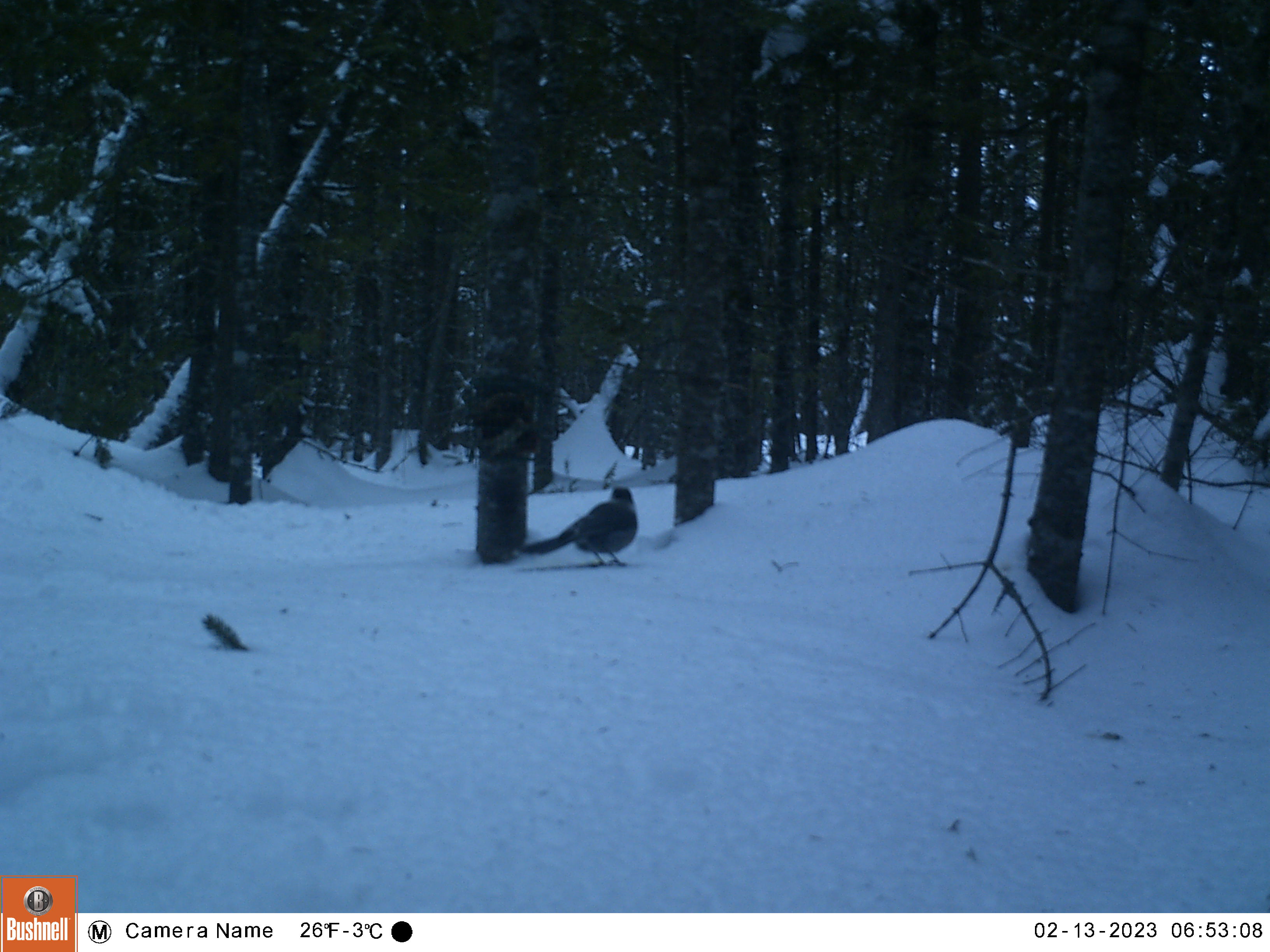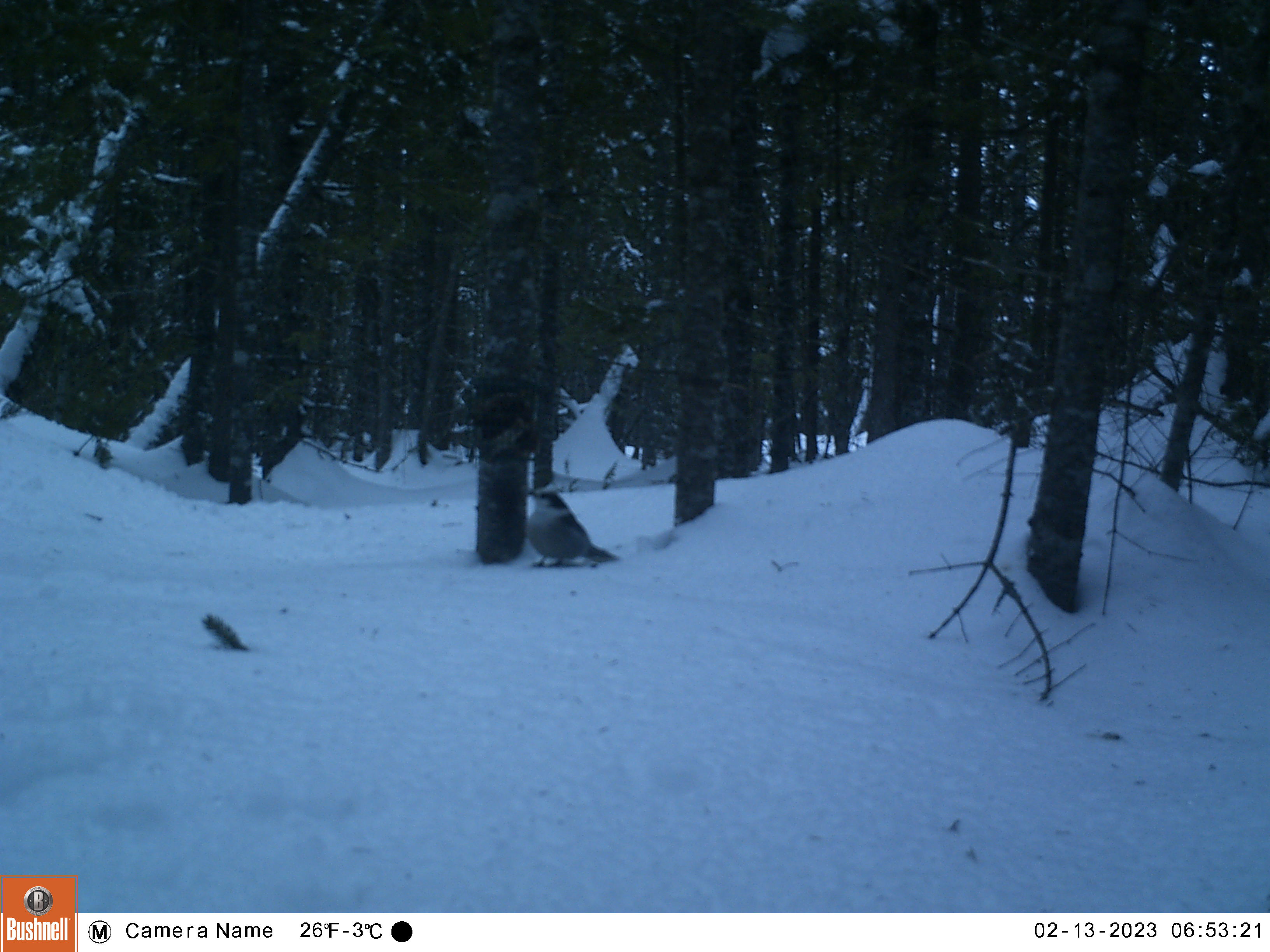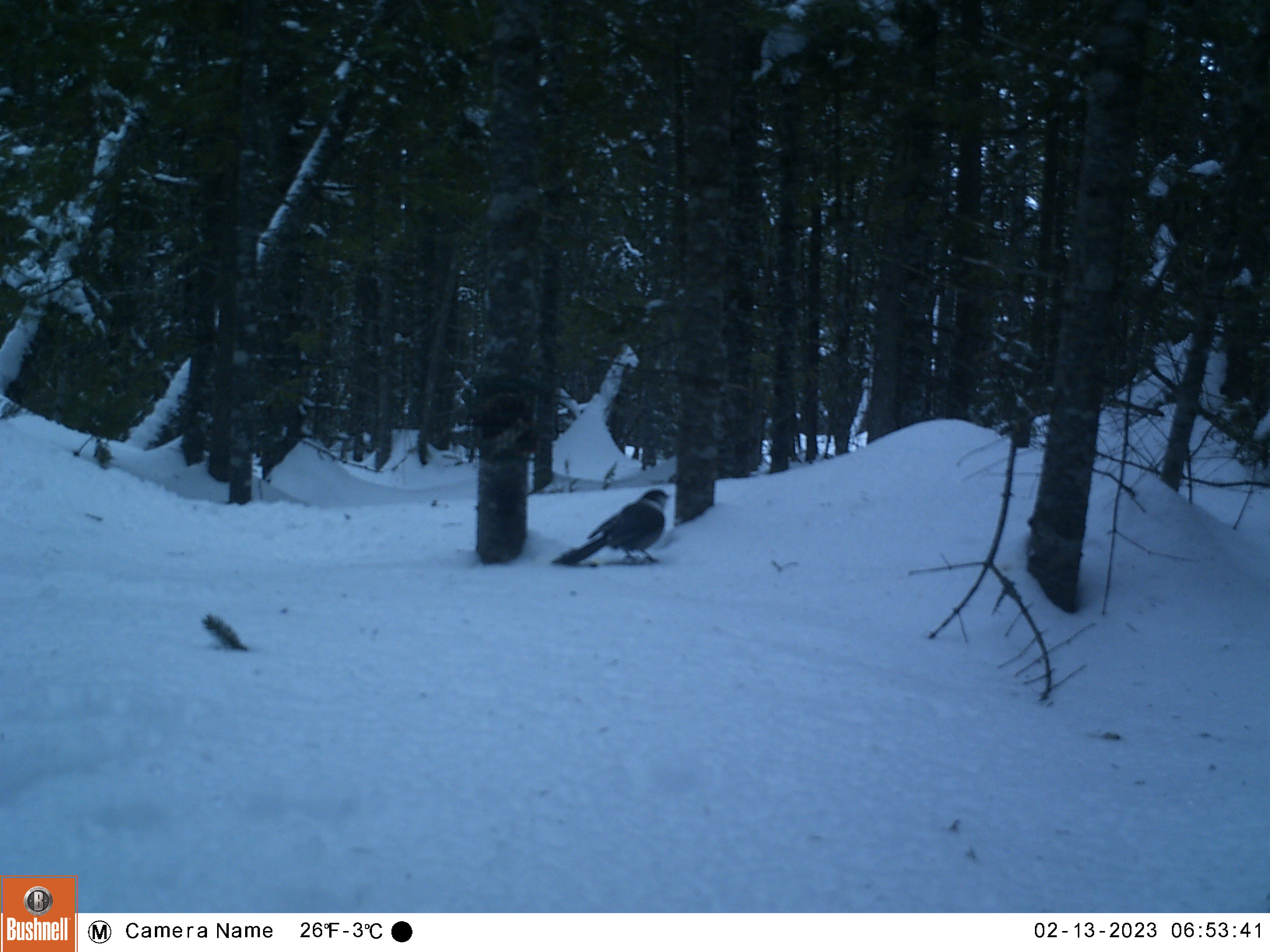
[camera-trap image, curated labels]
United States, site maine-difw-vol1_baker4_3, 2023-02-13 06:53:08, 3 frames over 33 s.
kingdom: Animalia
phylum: Chordata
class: Aves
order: Passeriformes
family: Corvidae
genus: Perisoreus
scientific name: Perisoreus canadensis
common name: canada jay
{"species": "canada jay (Perisoreus canadensis)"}